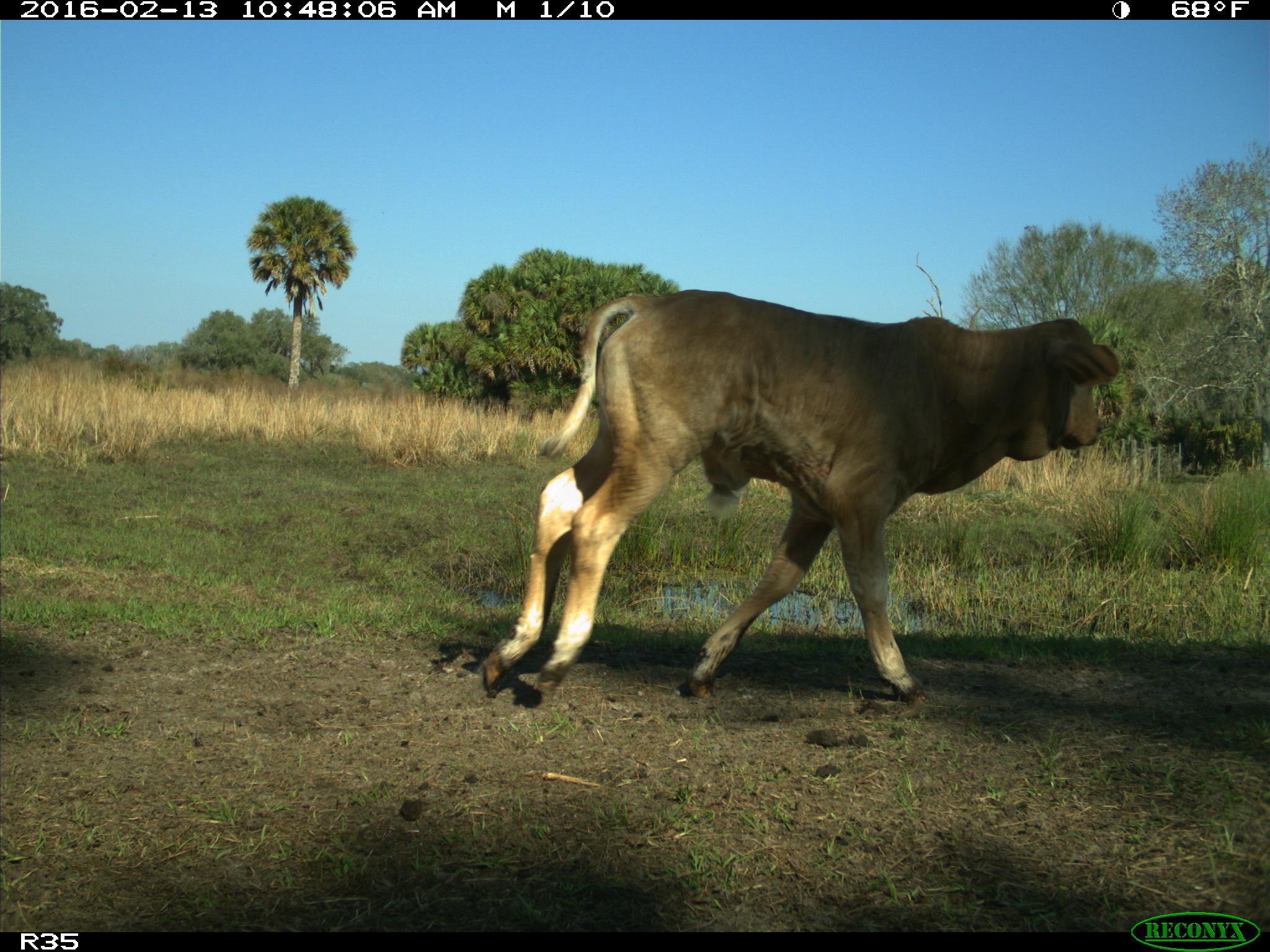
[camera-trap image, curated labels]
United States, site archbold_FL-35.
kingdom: Animalia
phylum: Chordata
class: Mammalia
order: Artiodactyla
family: Bovidae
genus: Bos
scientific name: Bos taurus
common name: domestic cow